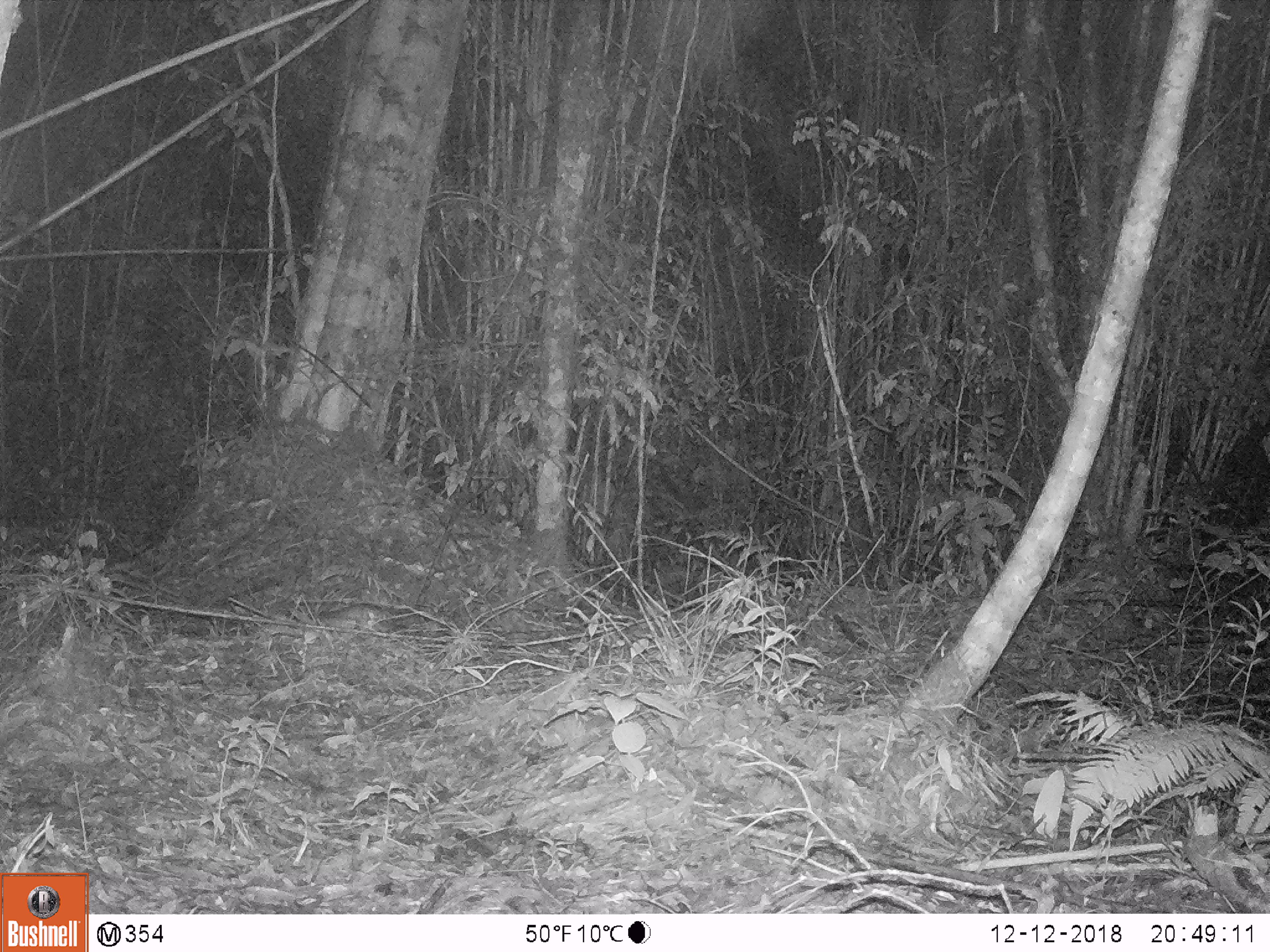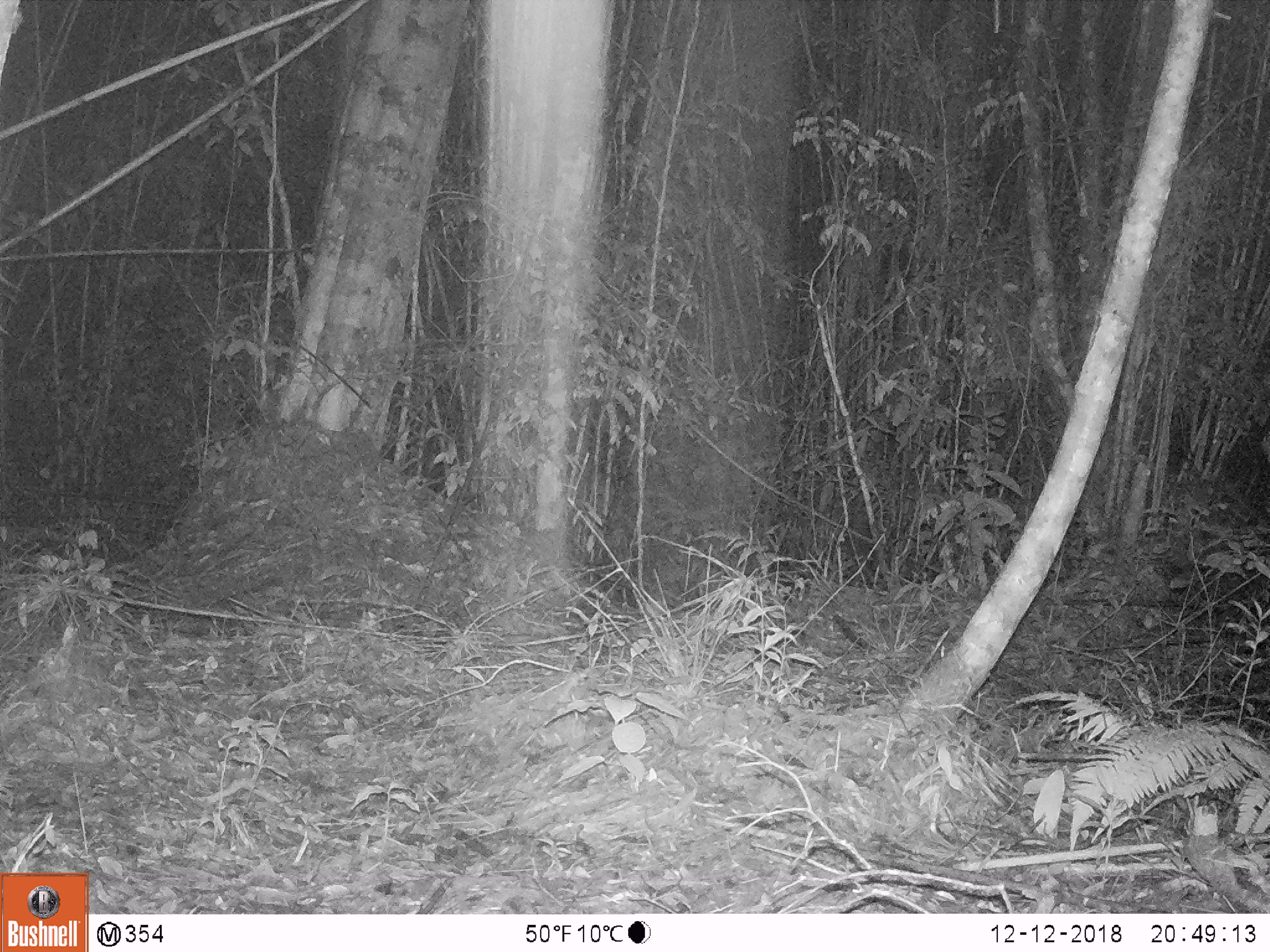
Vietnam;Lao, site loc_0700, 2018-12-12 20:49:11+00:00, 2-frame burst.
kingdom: Animalia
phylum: Chordata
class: Mammalia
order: Rodentia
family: Muridae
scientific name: Muridae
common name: old-world mice and rats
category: unidentified murid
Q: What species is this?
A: Unidentified murid (old-world mice and rats) (Muridae).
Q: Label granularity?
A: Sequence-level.